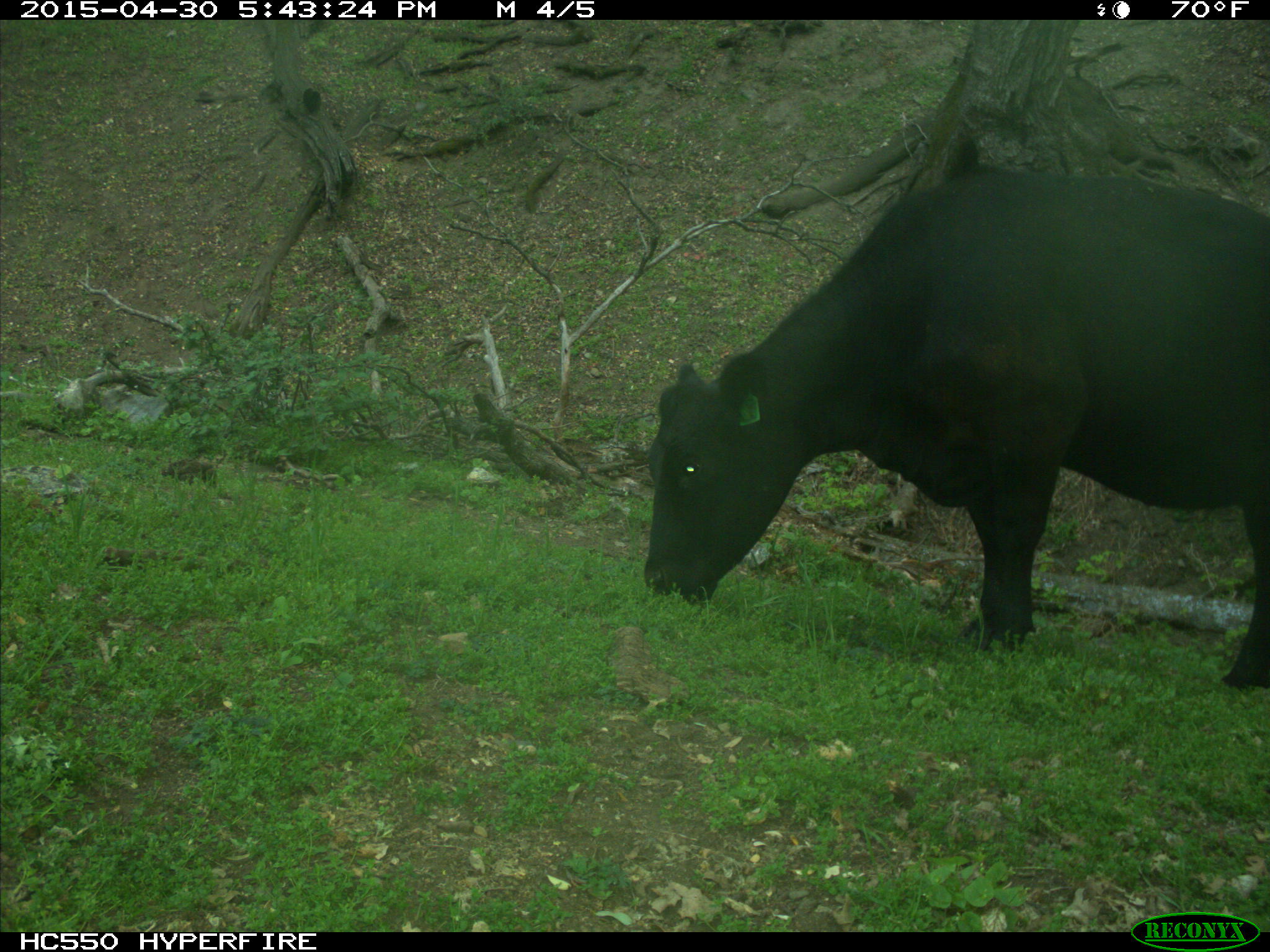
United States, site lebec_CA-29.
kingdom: Animalia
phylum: Chordata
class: Mammalia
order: Artiodactyla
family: Bovidae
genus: Bos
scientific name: Bos taurus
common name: domestic cow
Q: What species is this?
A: Bos taurus (domestic cow).